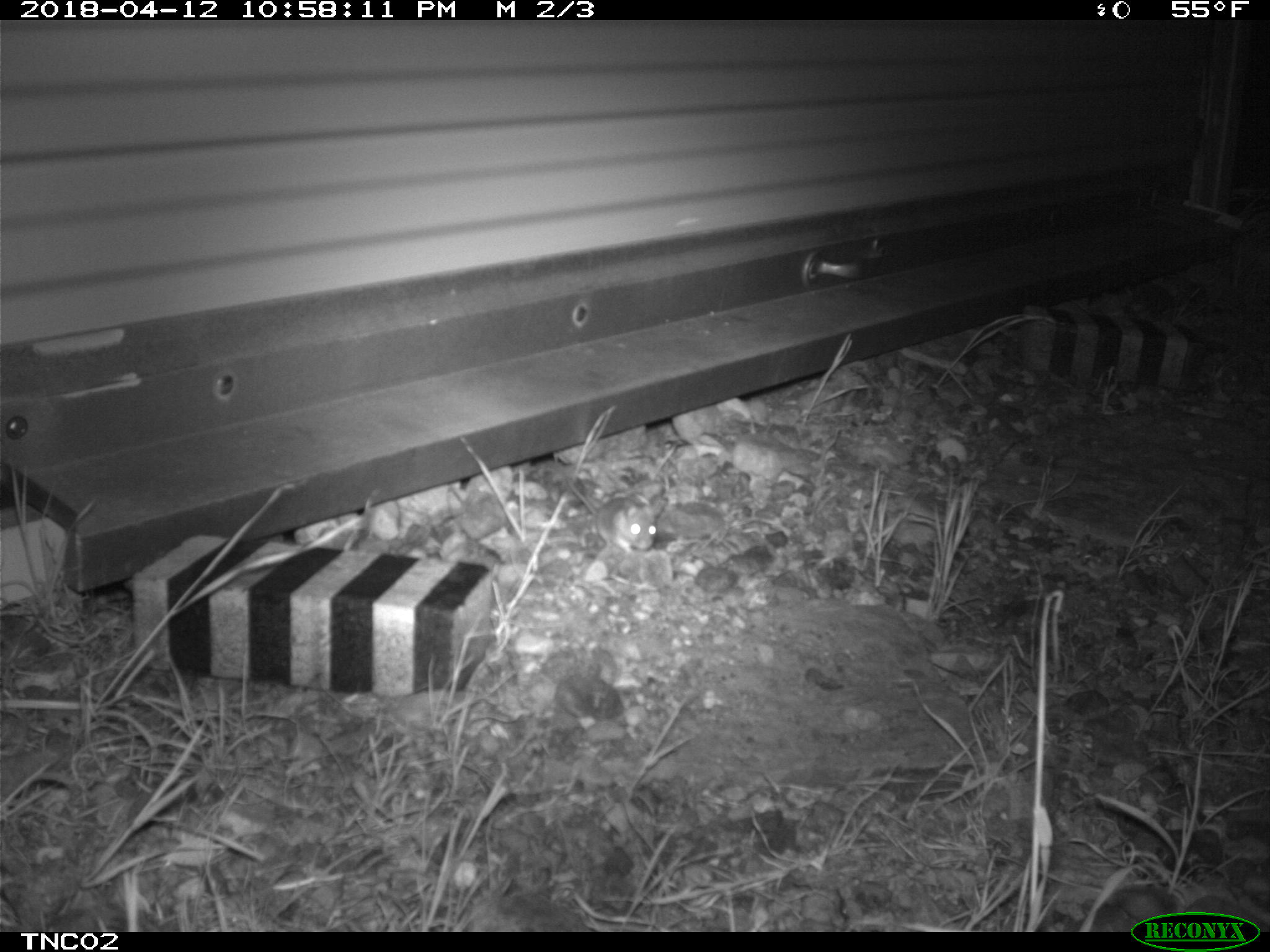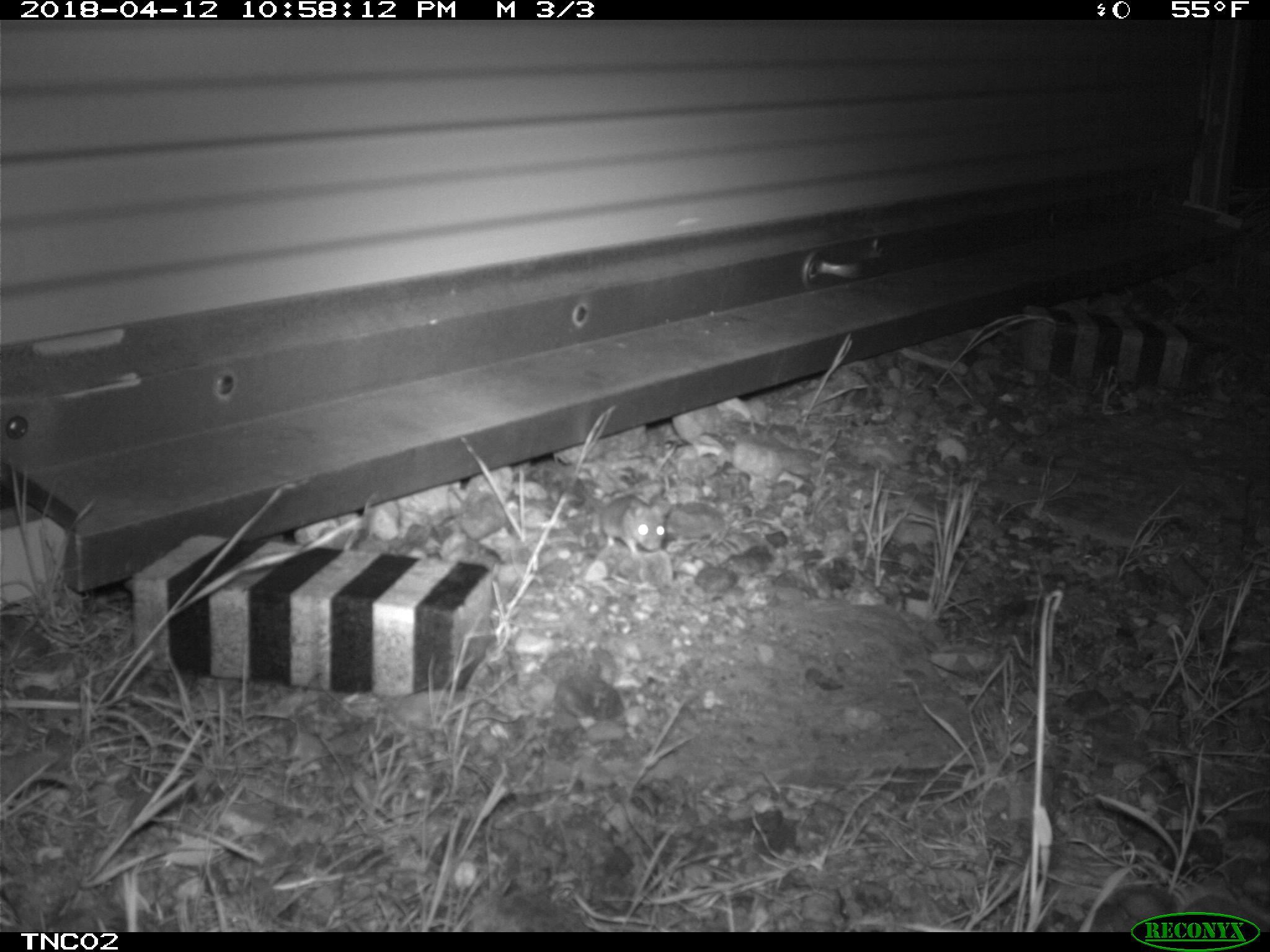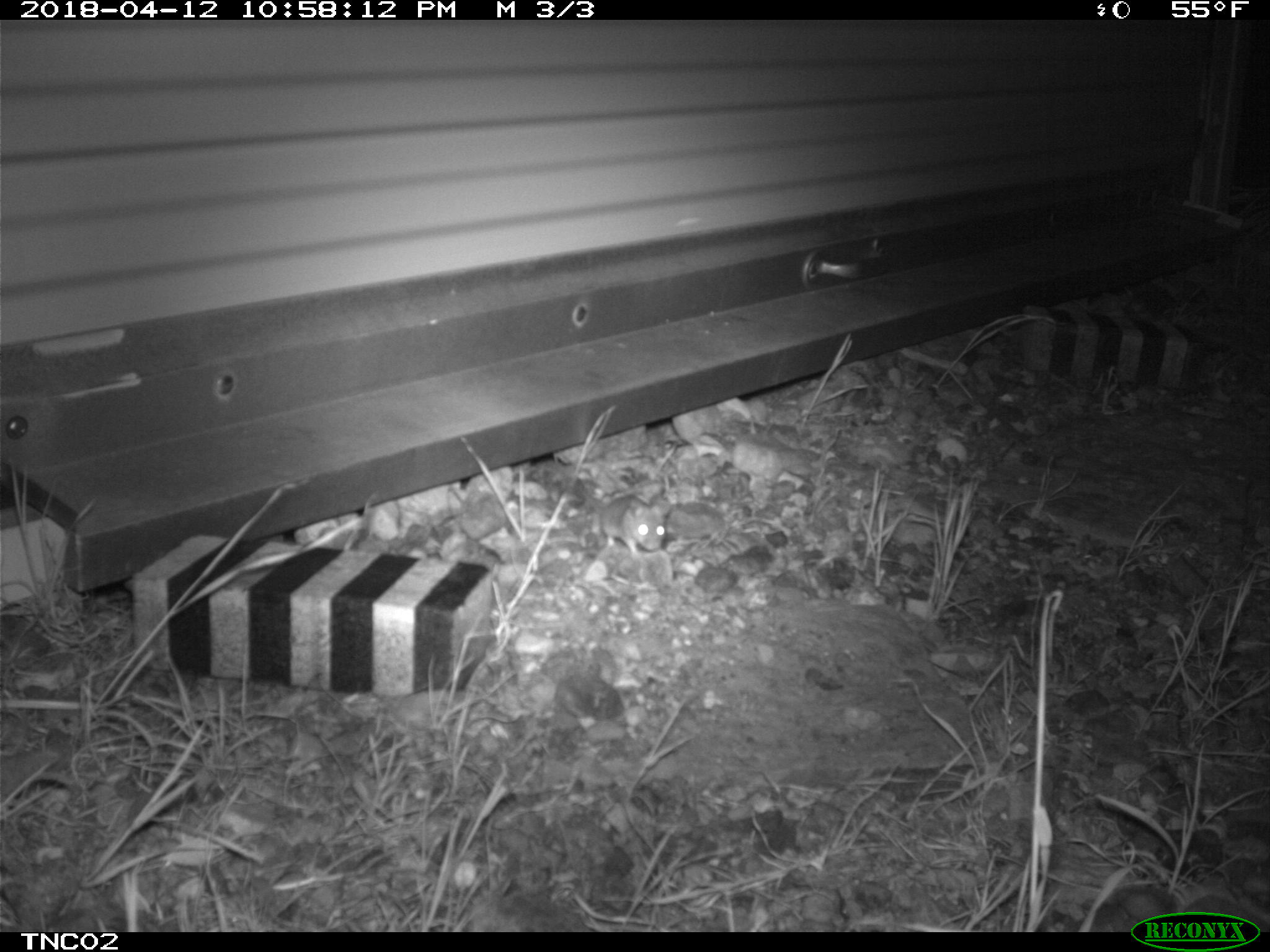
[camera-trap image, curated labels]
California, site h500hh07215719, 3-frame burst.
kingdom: Animalia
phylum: Chordata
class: Mammalia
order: Rodentia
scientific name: Rodentia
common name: rodent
Rodent (Rodentia).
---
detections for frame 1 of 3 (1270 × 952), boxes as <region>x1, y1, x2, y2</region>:
rodent: <region>564, 474, 657, 555</region>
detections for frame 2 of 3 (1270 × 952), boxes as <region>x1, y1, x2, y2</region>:
rodent: <region>577, 478, 672, 560</region>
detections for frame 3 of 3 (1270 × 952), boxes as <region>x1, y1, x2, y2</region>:
rodent: <region>575, 482, 665, 557</region>